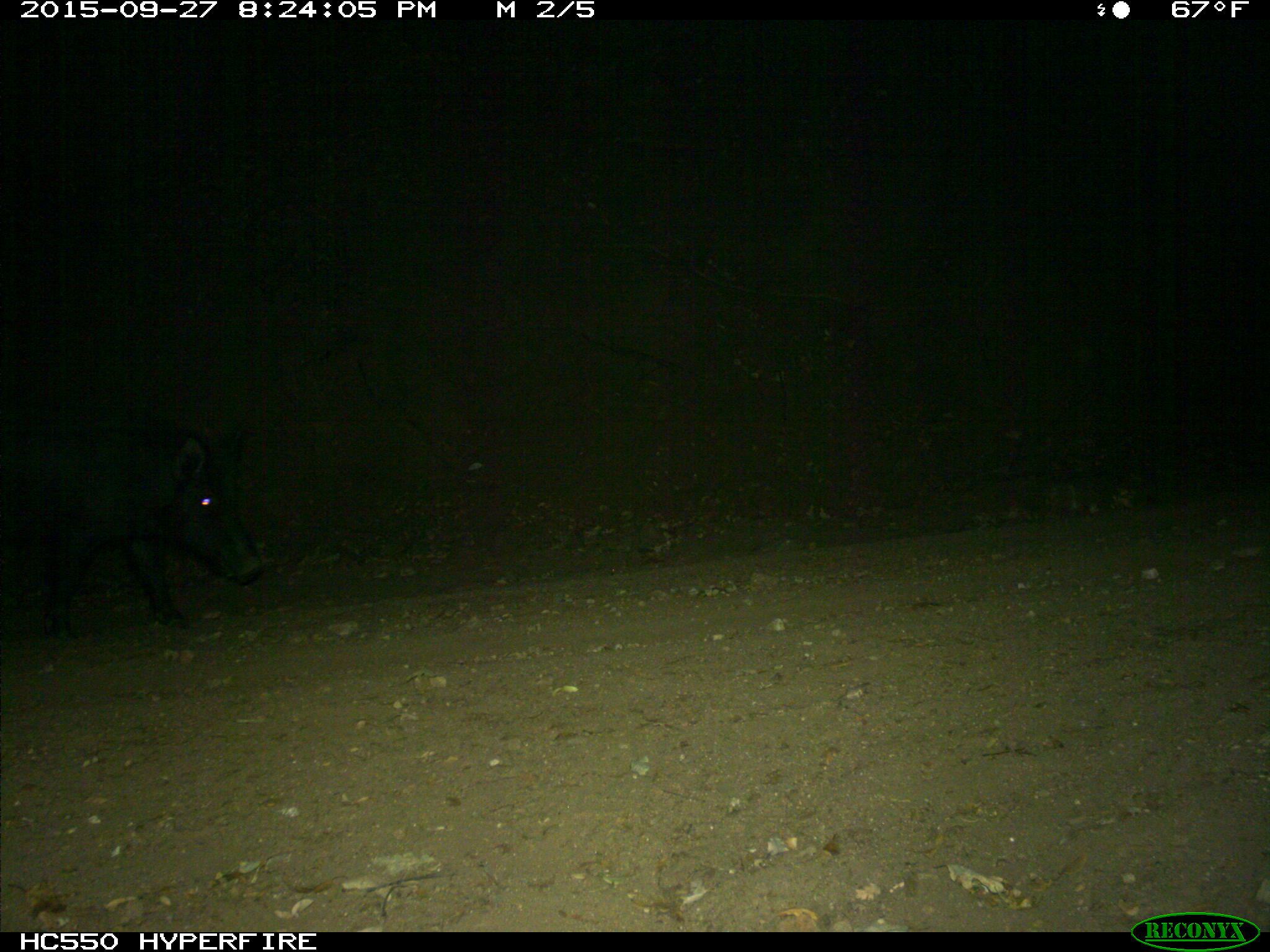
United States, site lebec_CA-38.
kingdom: Animalia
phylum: Chordata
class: Mammalia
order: Artiodactyla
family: Suidae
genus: Sus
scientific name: Sus scrofa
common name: wild boar